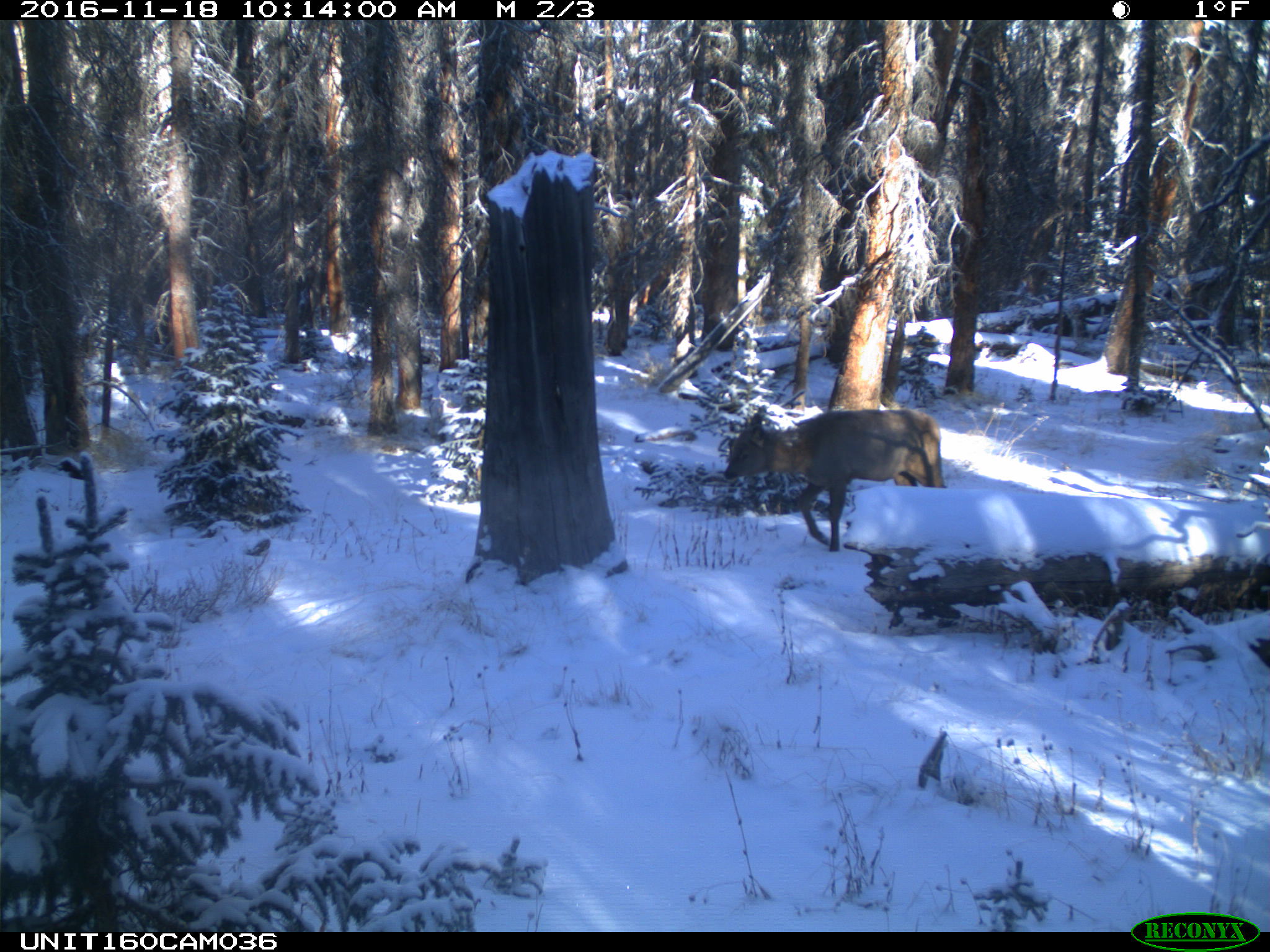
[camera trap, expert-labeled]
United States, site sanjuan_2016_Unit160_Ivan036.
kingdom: Animalia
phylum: Chordata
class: Mammalia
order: Artiodactyla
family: Cervidae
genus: Cervus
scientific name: Cervus elaphus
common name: red deer